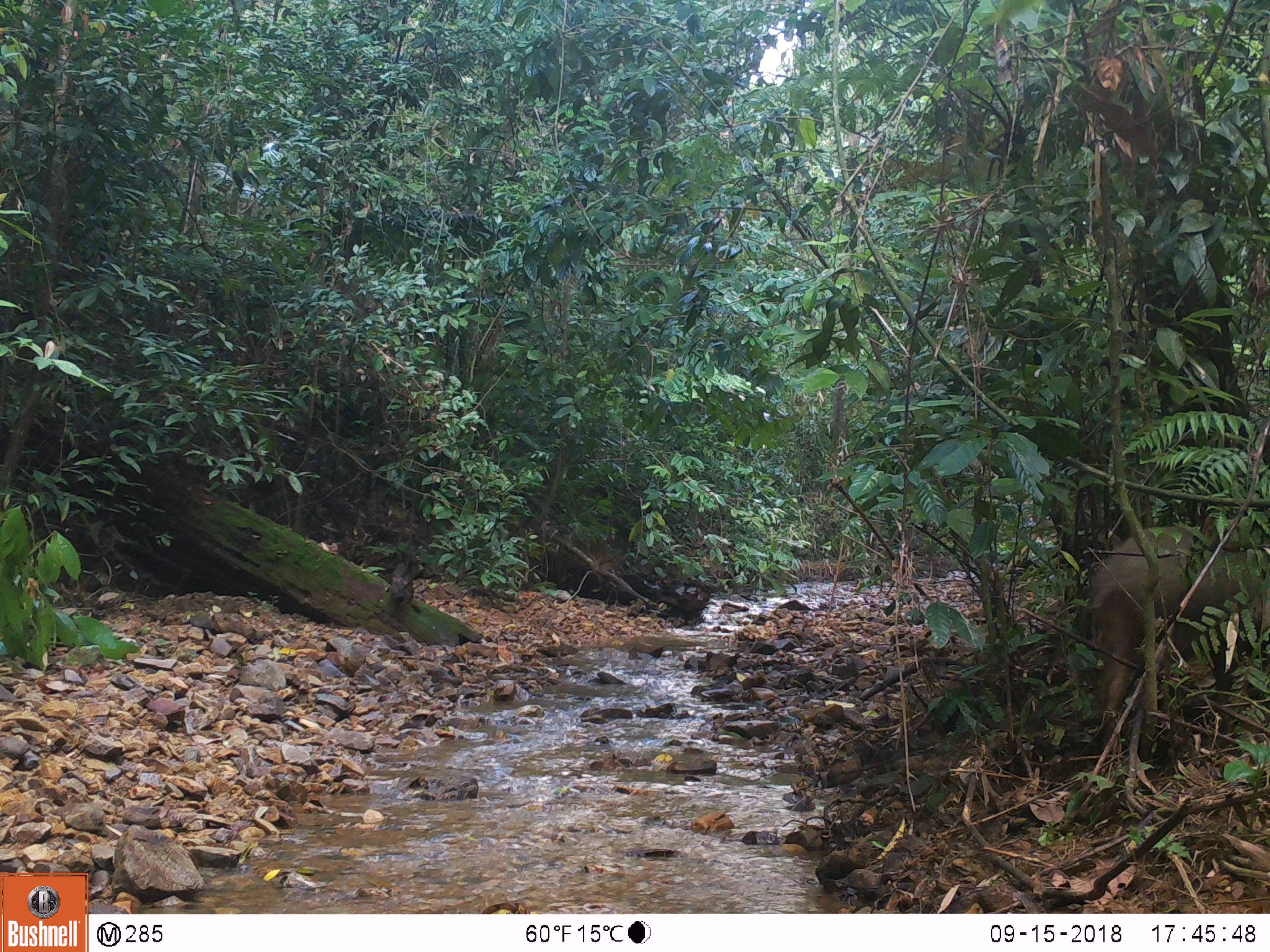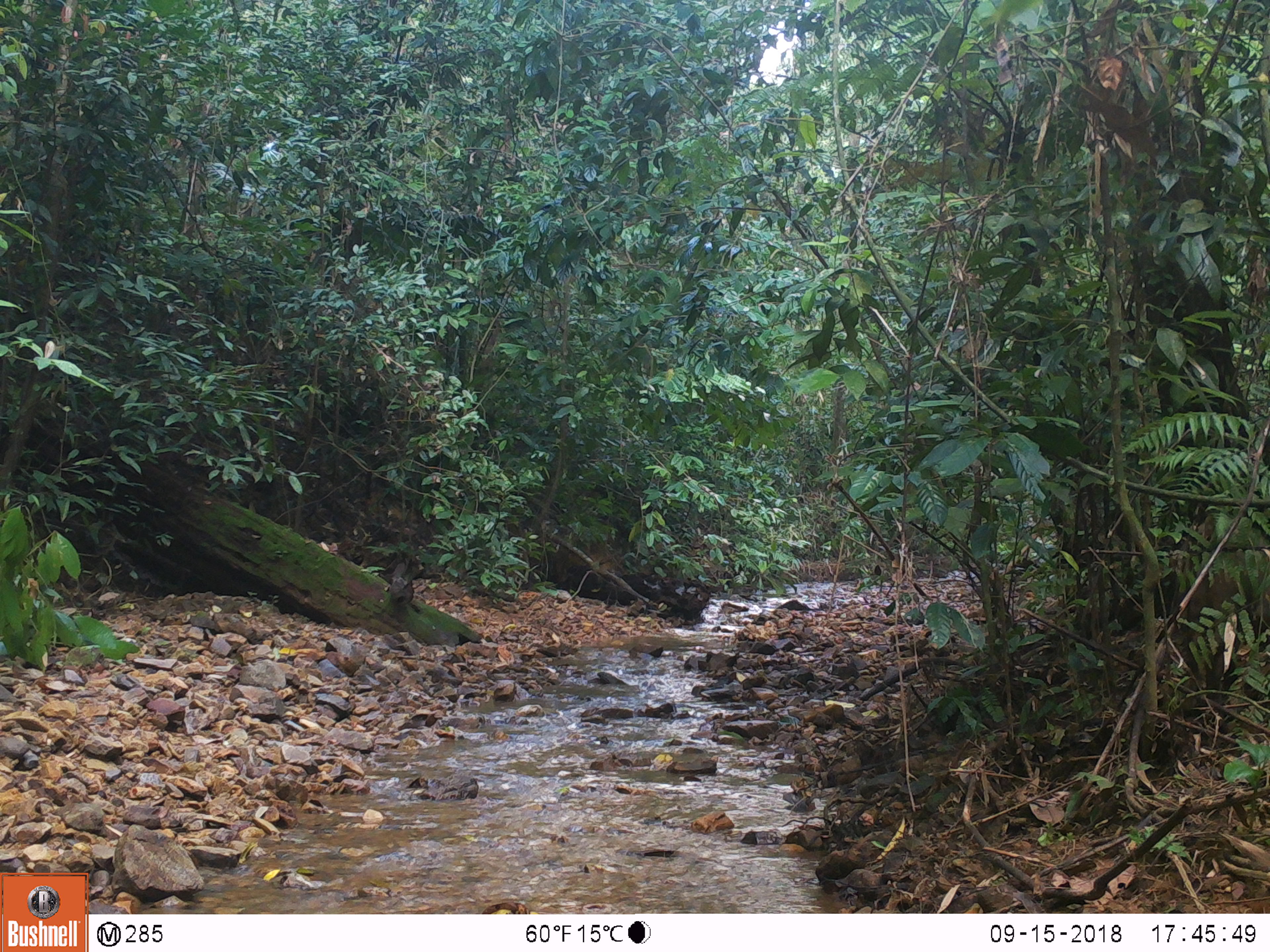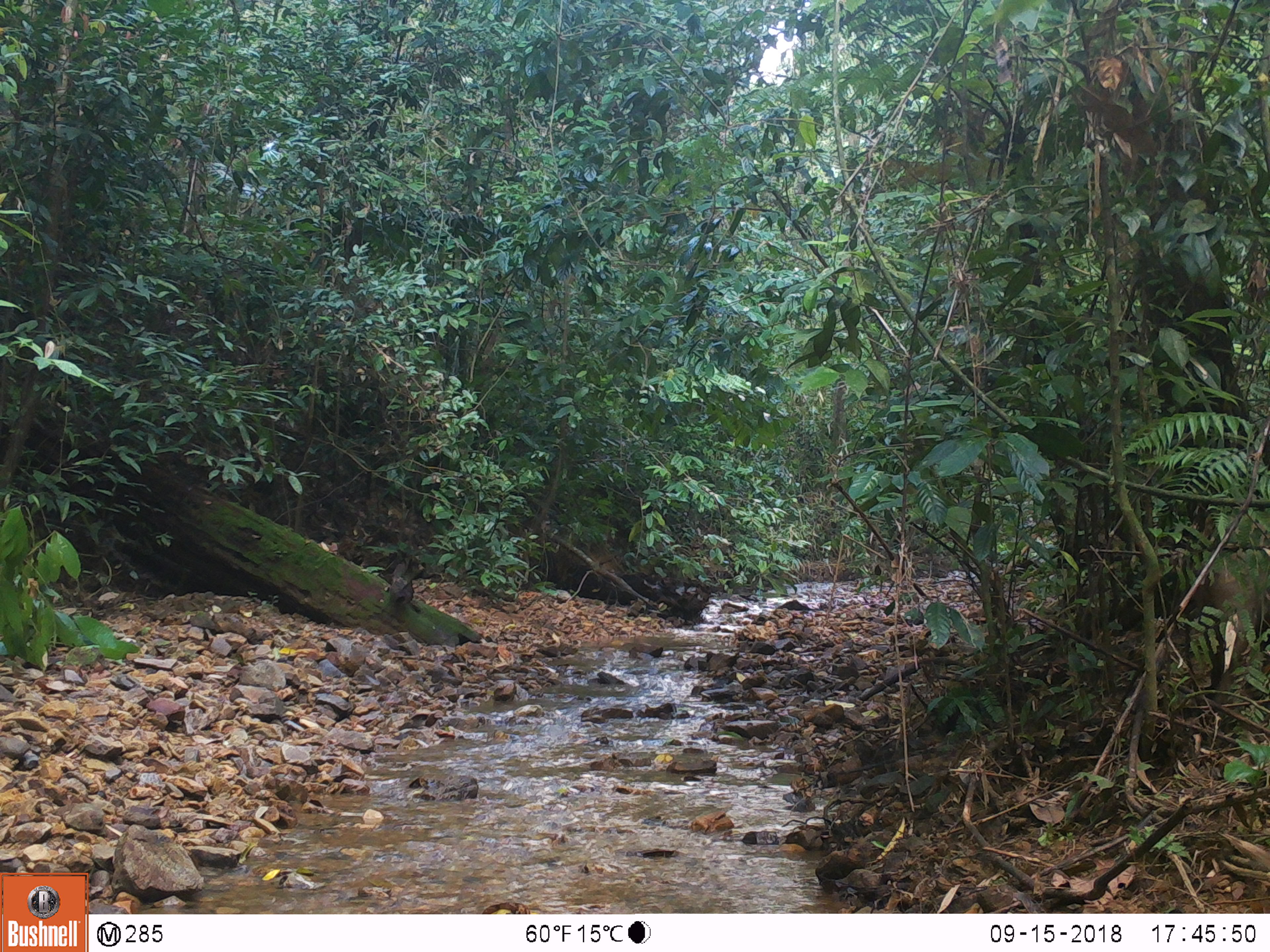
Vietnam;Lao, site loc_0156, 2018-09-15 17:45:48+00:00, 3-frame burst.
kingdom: Animalia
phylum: Chordata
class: Mammalia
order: Artiodactyla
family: Suidae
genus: Sus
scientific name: Sus scrofa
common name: eurasian wild pig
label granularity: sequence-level